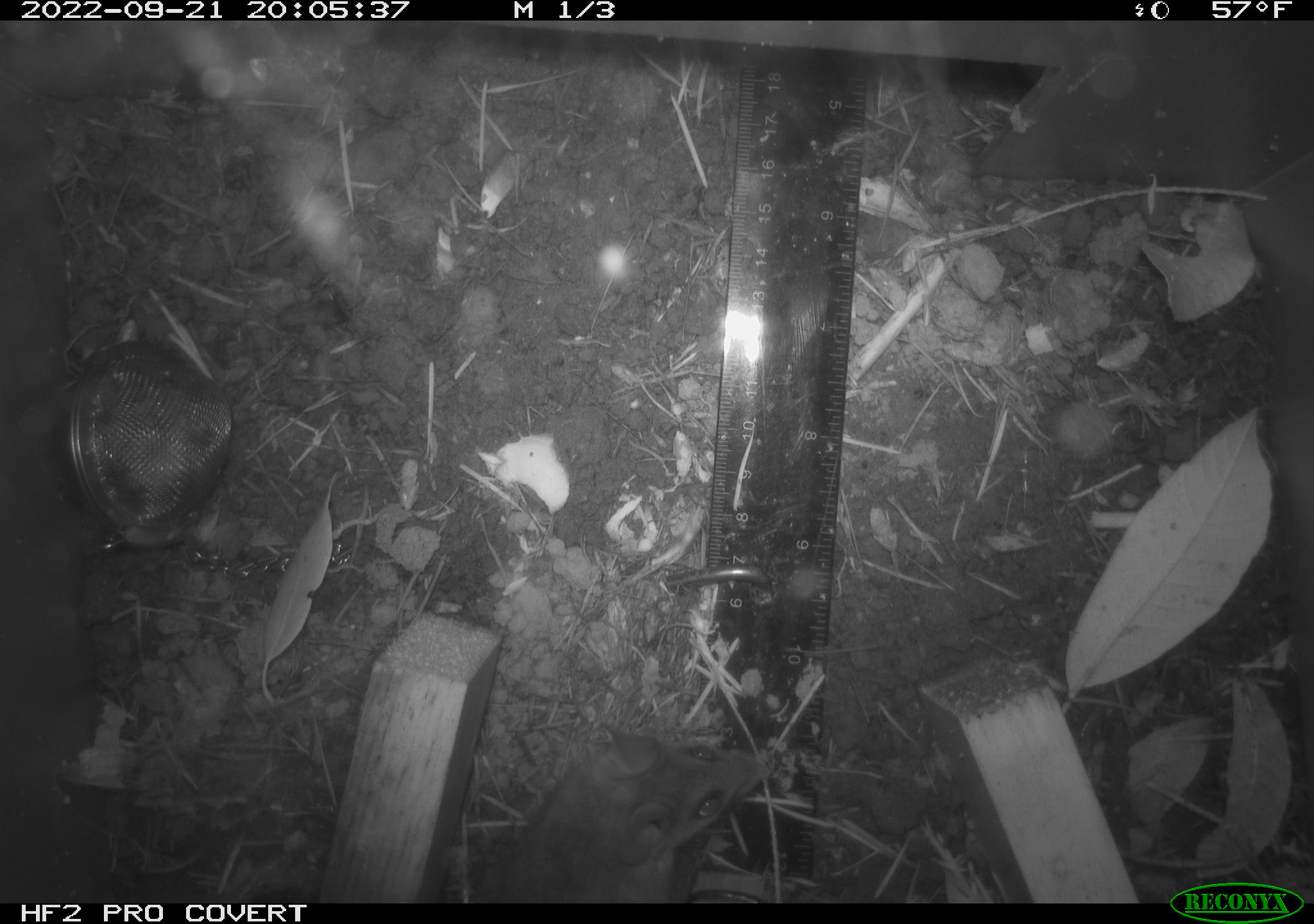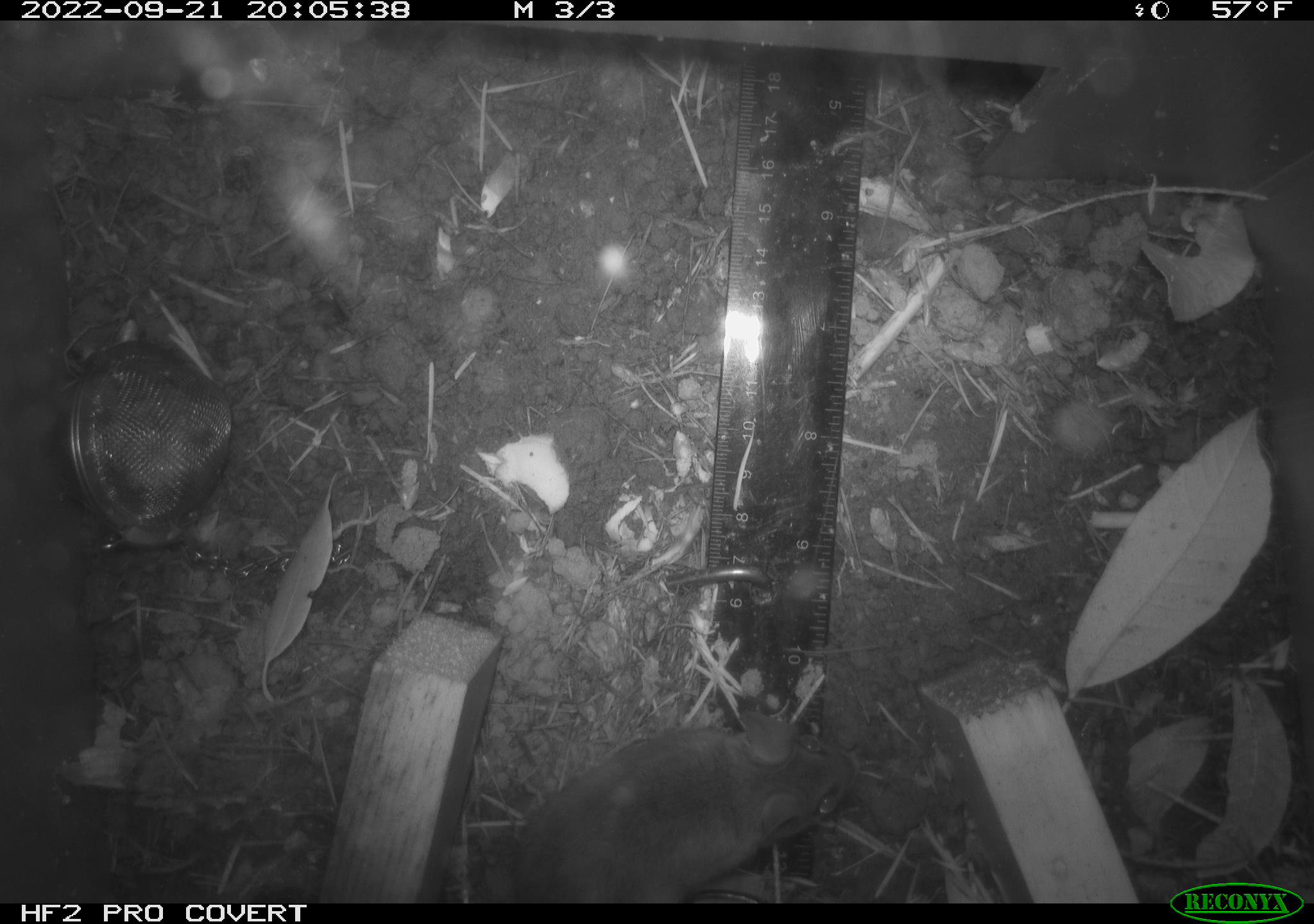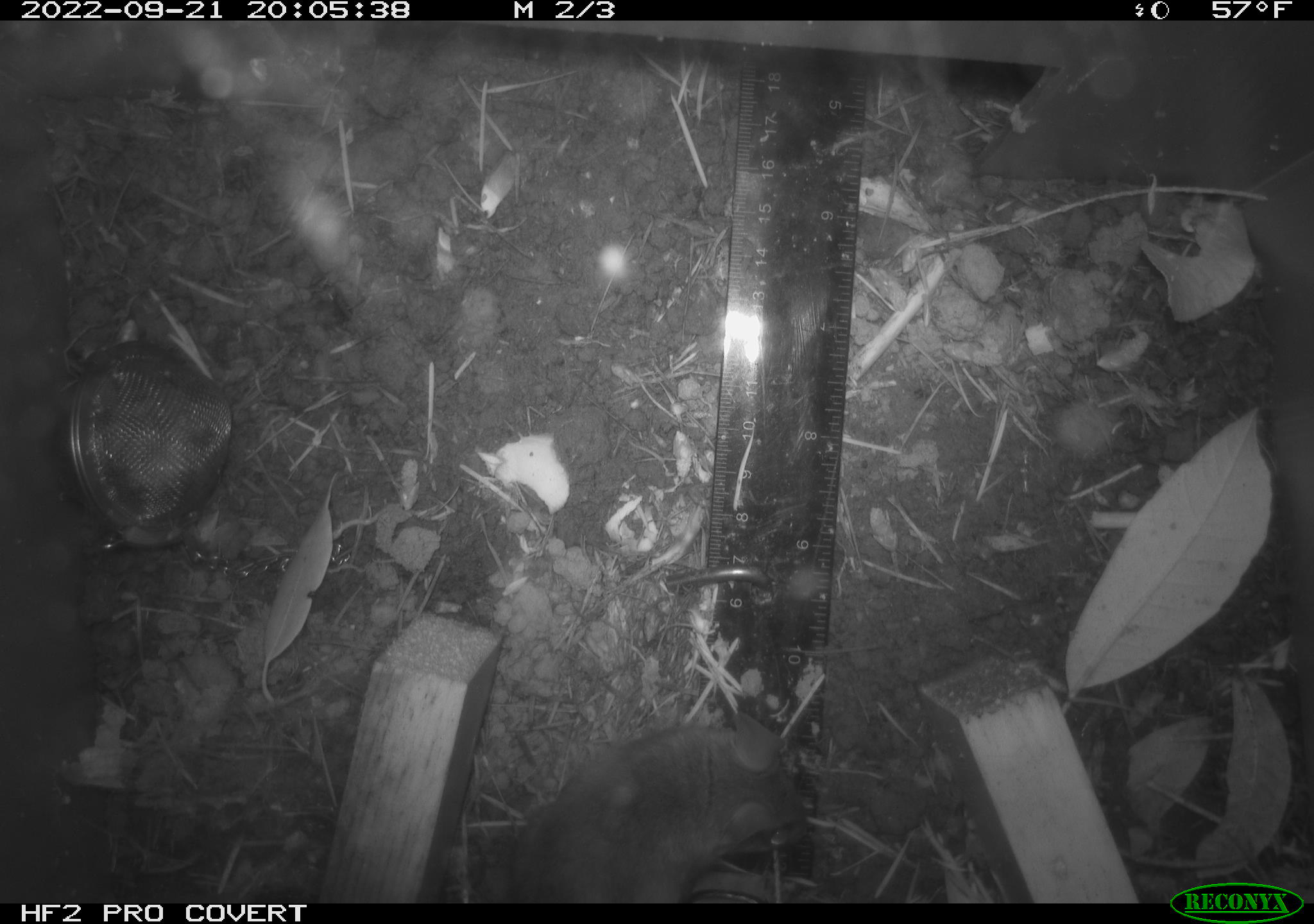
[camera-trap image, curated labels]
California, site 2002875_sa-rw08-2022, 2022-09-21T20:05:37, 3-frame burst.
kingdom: Animalia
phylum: Chordata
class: Mammalia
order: Rodentia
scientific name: Rodentia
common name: mouse species